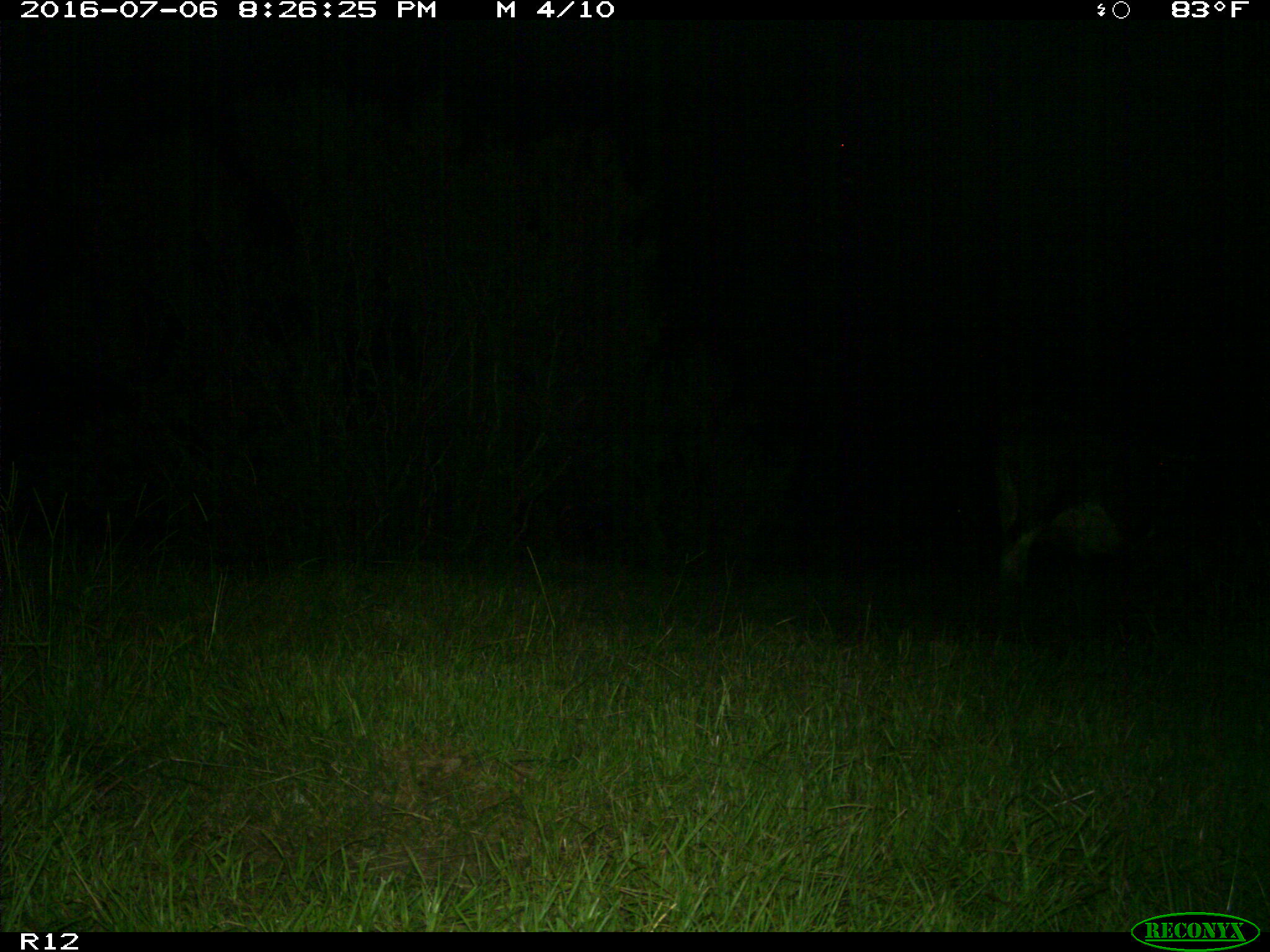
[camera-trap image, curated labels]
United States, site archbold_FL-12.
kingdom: Animalia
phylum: Chordata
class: Mammalia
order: Artiodactyla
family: Bovidae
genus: Bos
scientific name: Bos taurus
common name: domestic cow